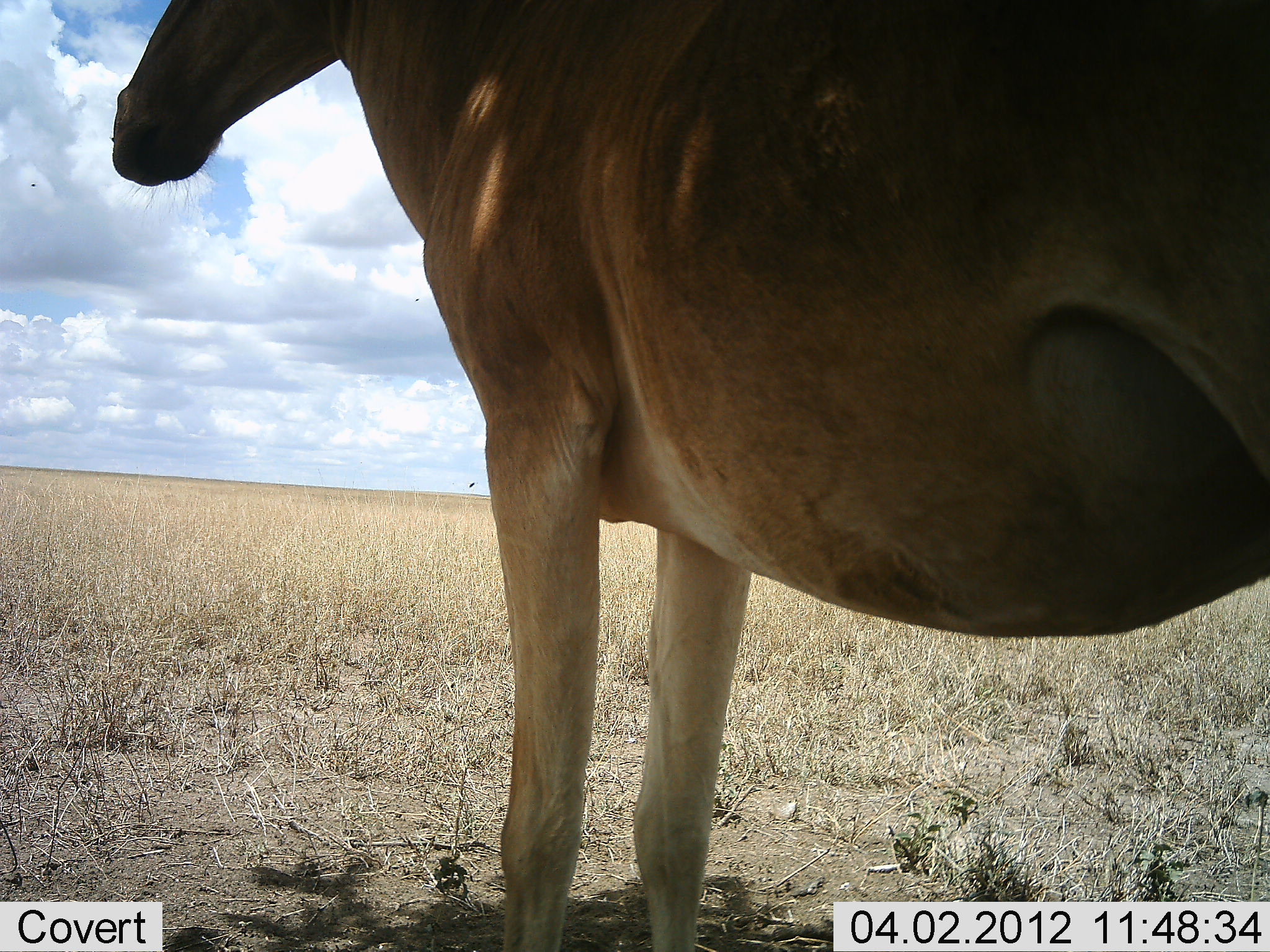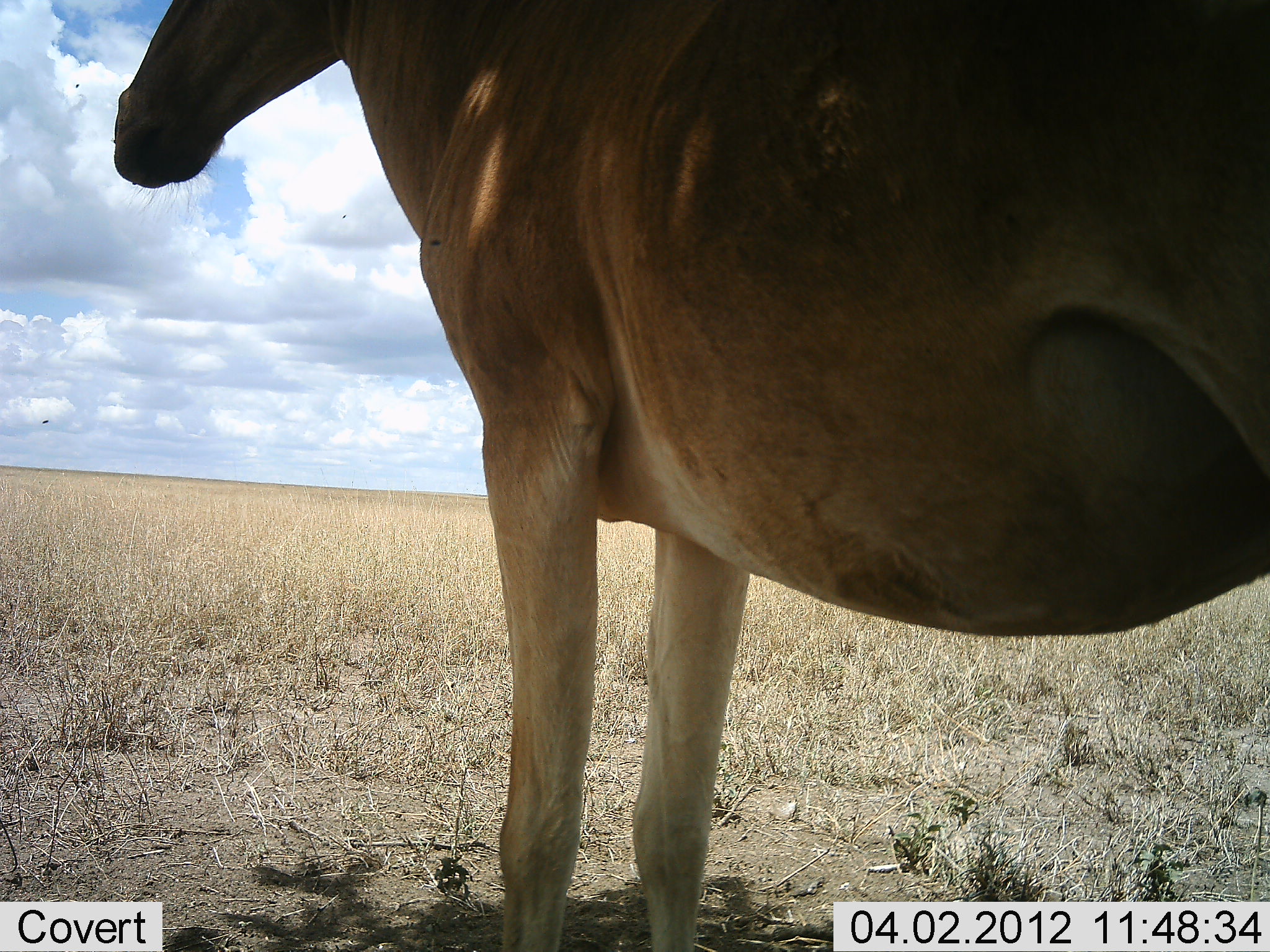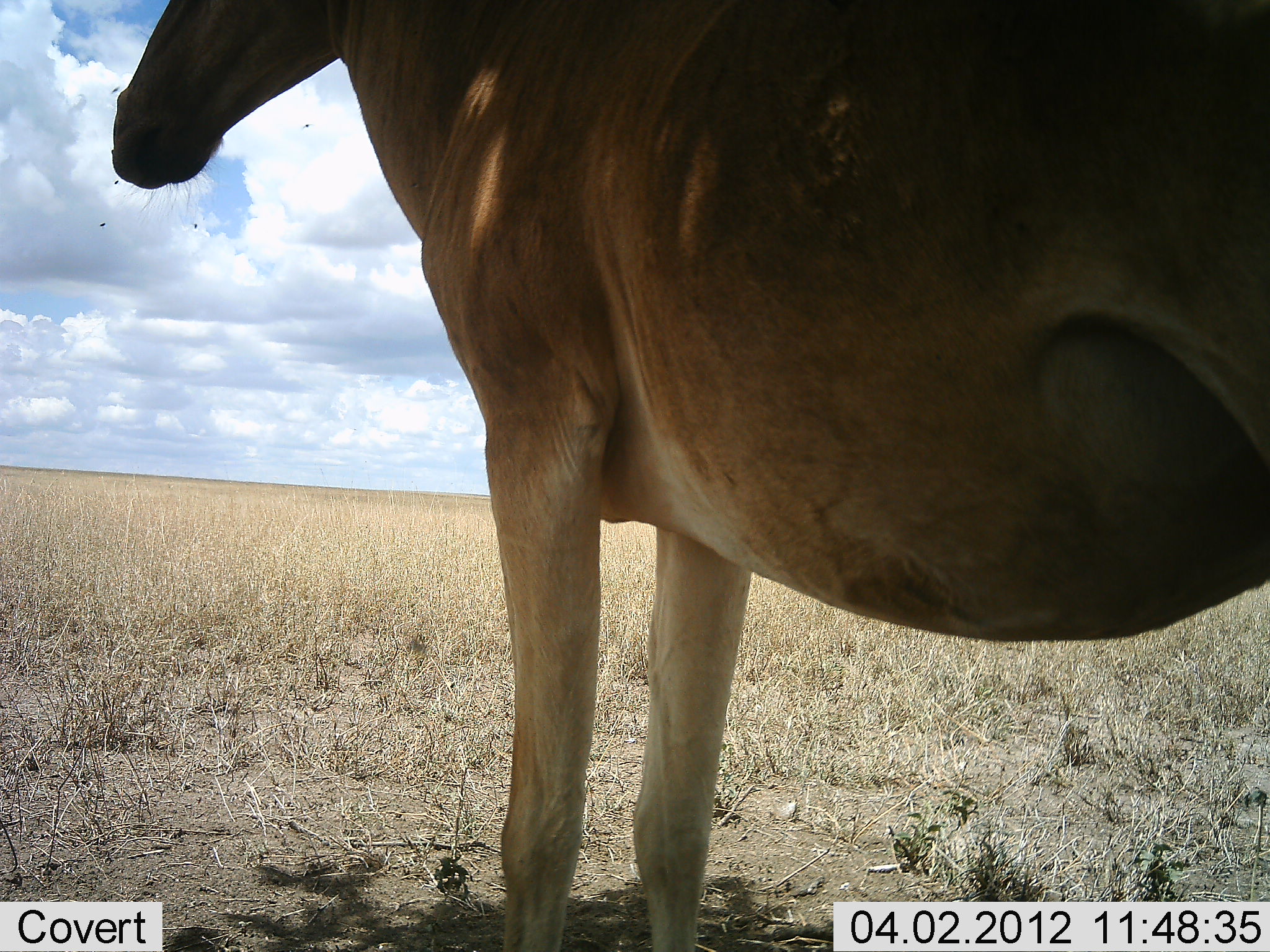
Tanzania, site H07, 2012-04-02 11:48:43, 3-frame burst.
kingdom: Animalia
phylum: Chordata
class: Mammalia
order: Artiodactyla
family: Bovidae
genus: Alcelaphus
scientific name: Alcelaphus buselaphus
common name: hartebeest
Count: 1.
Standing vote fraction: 100%.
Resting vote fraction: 6%.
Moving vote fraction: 0%.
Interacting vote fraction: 0%.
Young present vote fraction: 0%.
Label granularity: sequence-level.